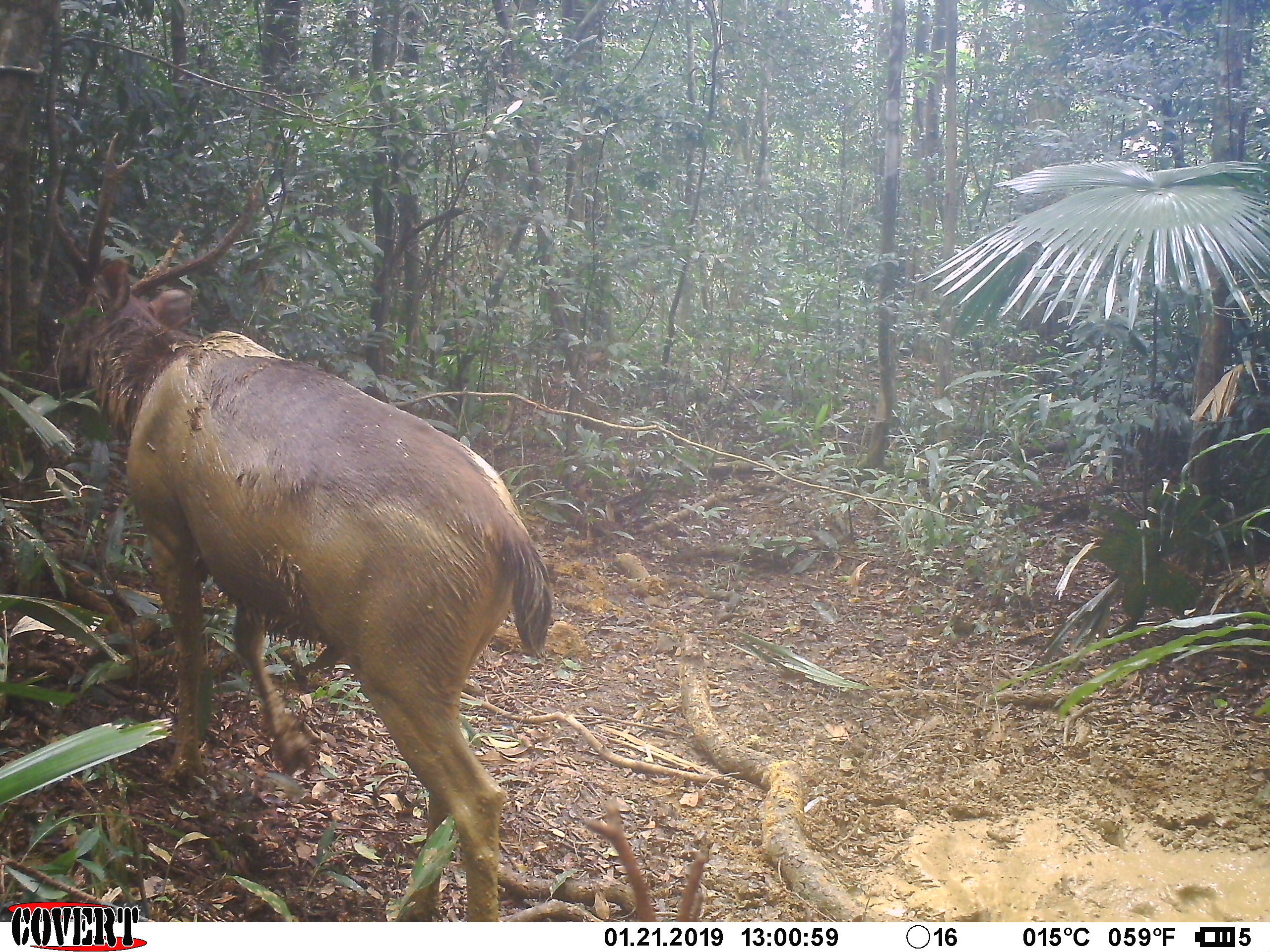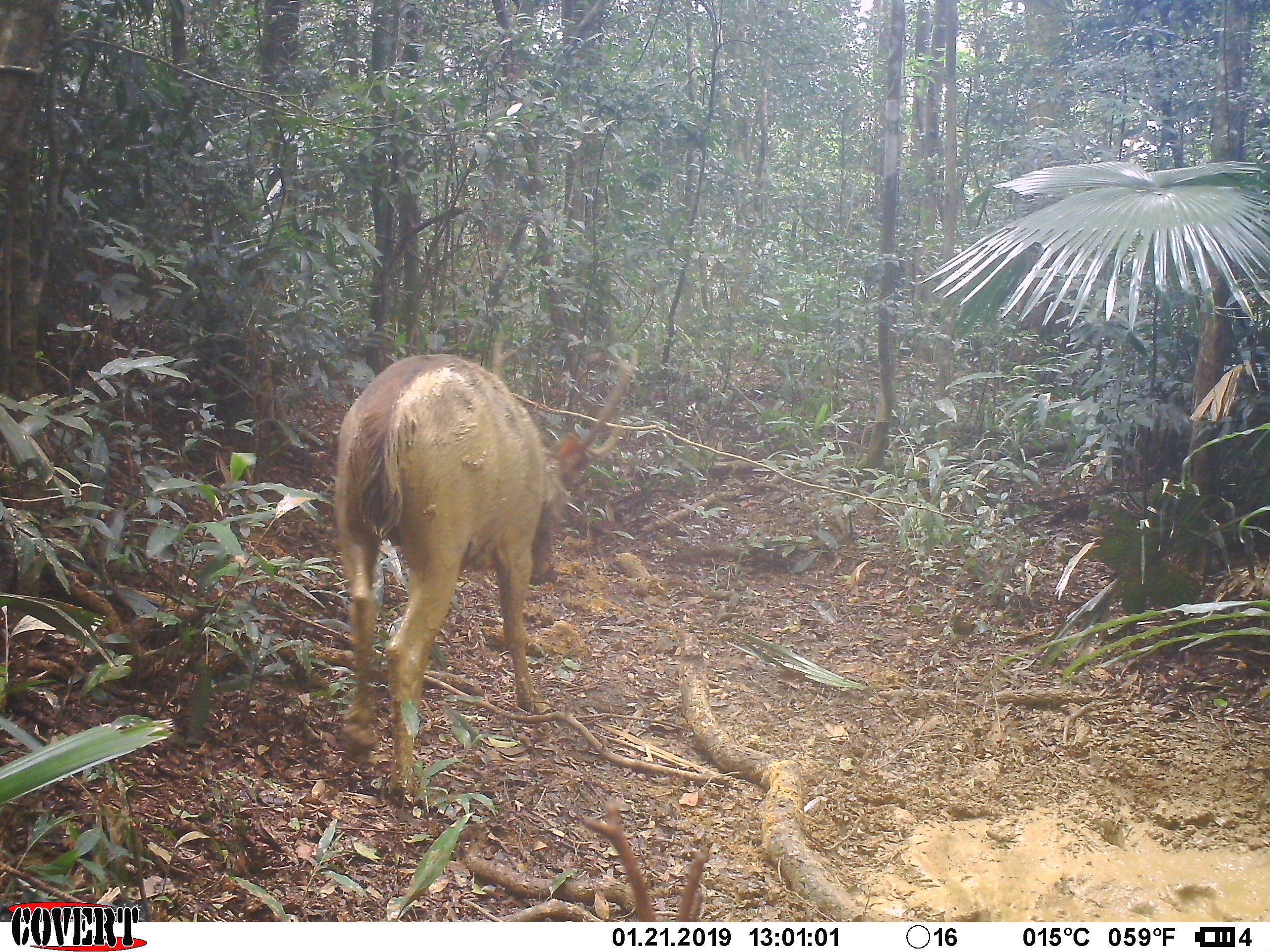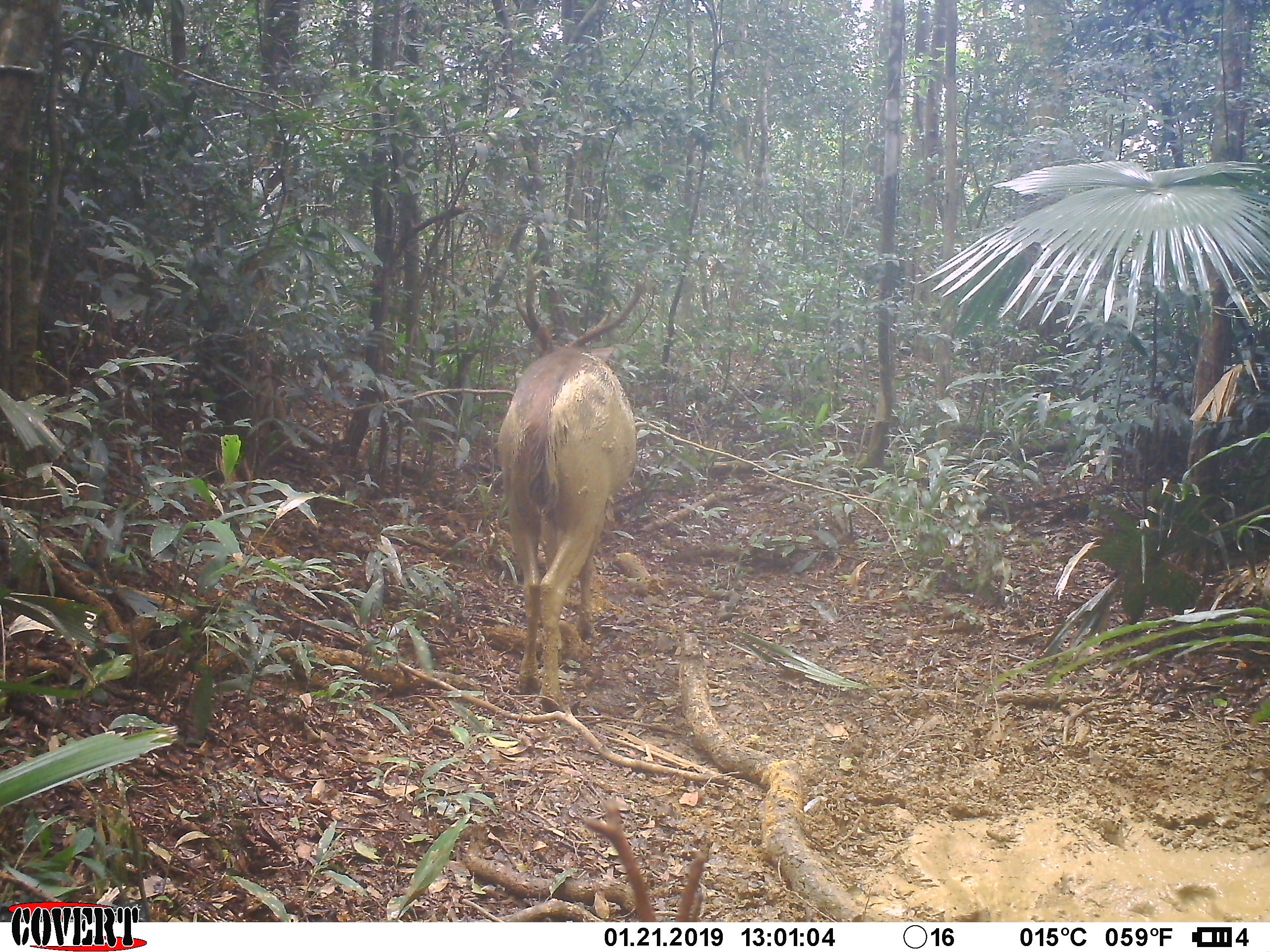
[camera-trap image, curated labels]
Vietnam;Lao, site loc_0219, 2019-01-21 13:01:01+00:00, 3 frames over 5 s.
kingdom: Animalia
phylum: Chordata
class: Mammalia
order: Artiodactyla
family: Cervidae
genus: Rusa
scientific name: Rusa unicolor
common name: sambar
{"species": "sambar (Rusa unicolor)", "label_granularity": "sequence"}